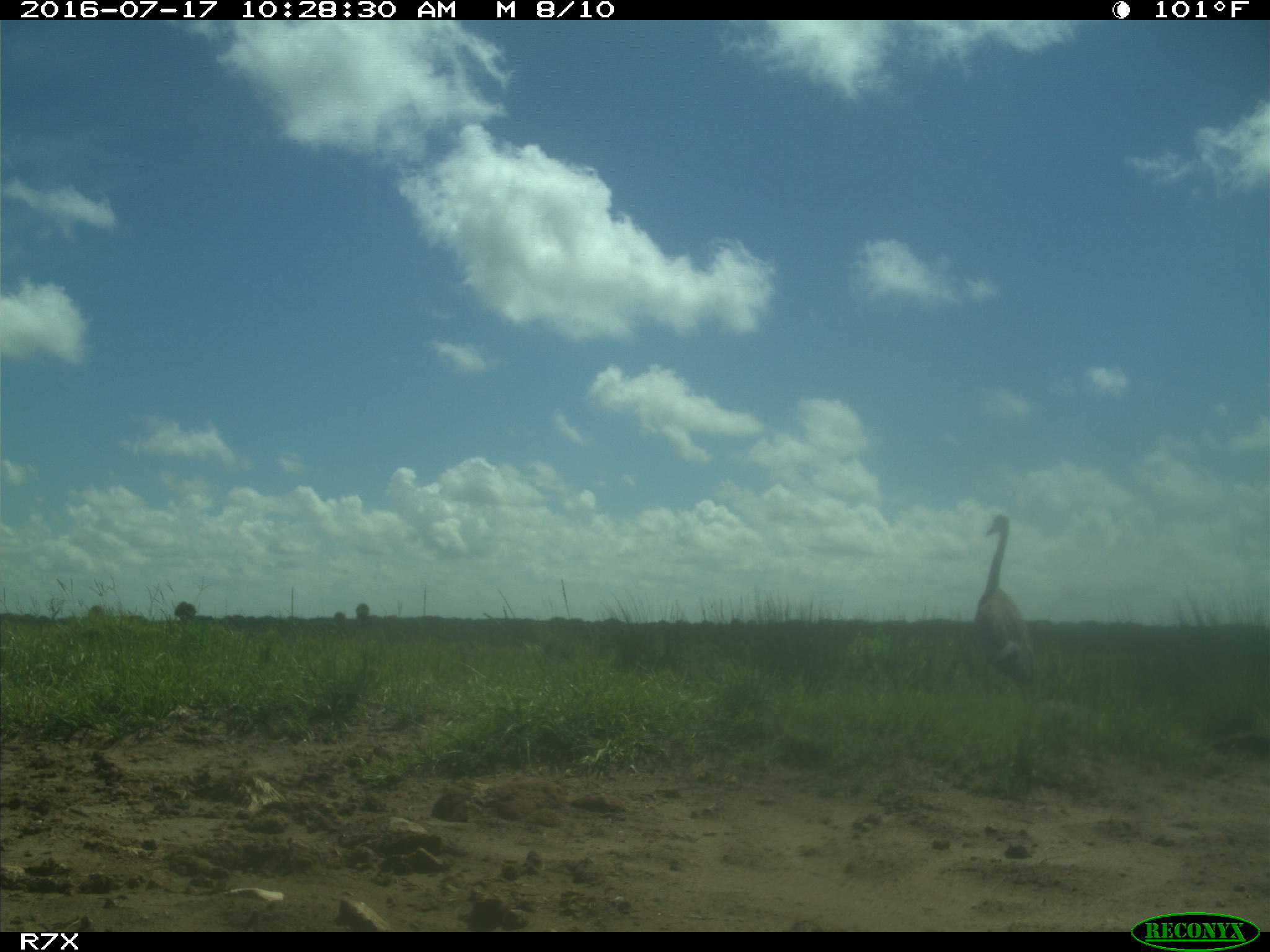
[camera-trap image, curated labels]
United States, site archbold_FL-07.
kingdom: Animalia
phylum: Chordata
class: Aves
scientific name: Aves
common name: birds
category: unidentified bird